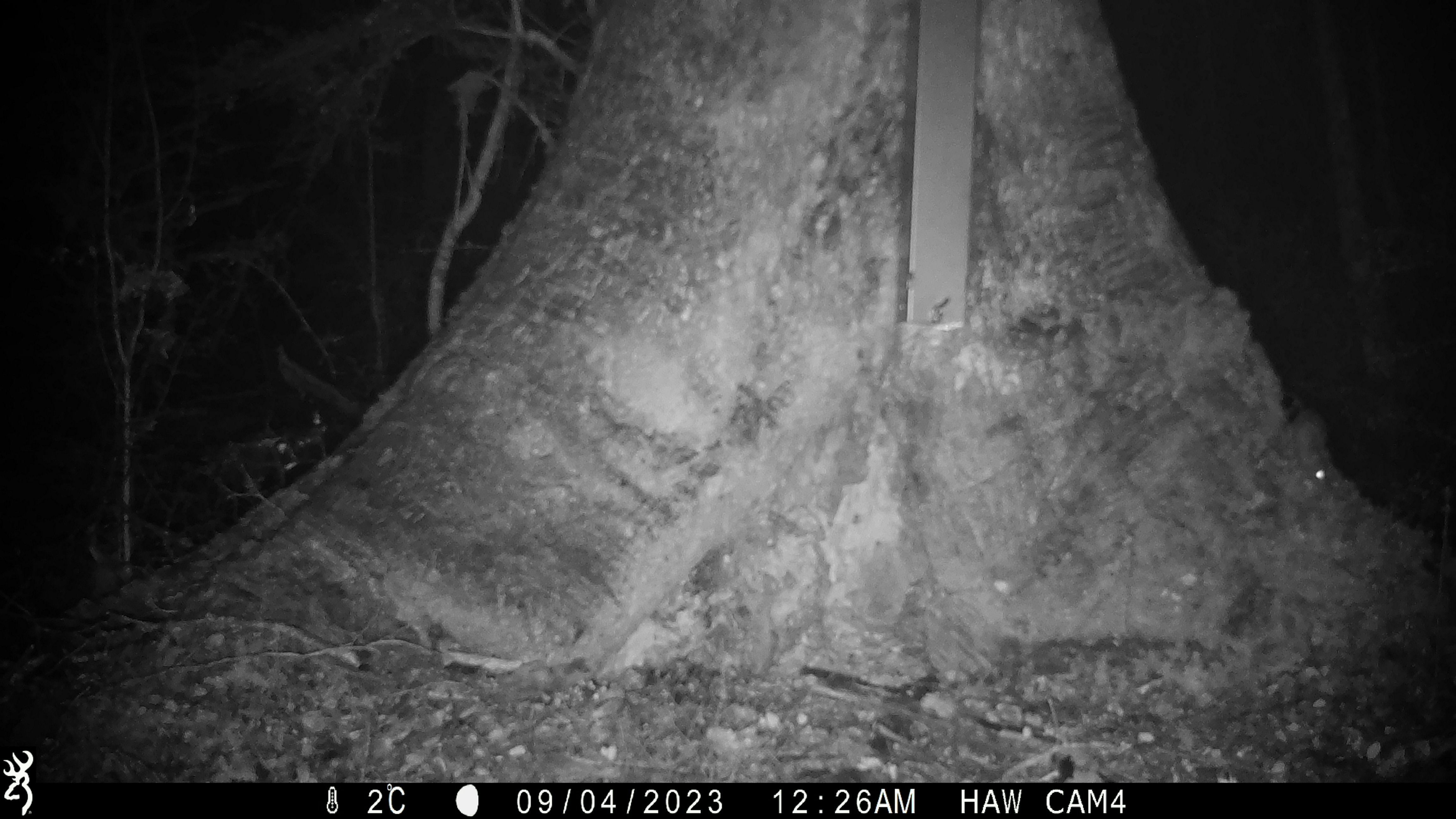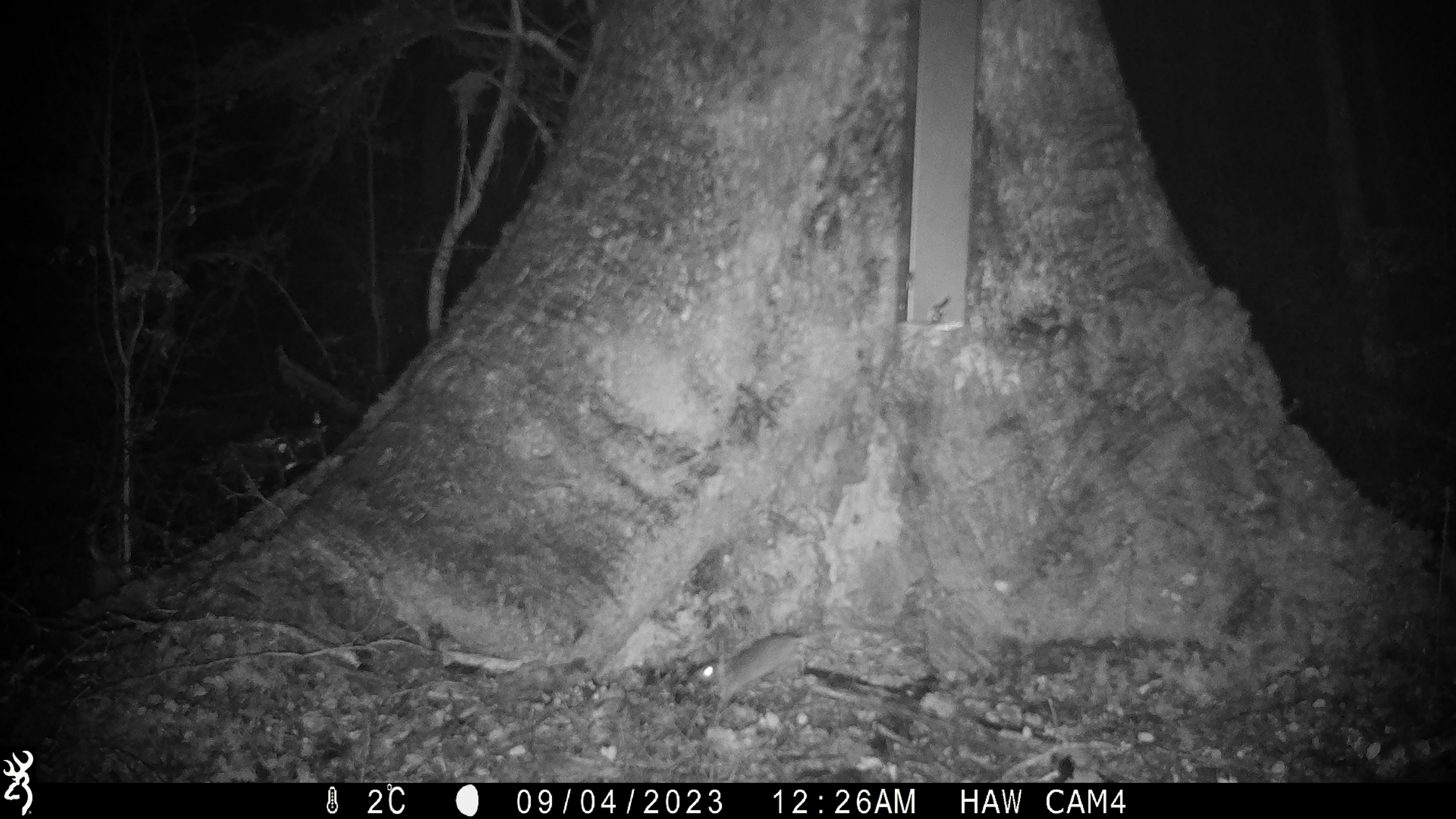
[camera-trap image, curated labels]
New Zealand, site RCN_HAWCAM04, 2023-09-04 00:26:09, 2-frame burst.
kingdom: Animalia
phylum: Chordata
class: Mammalia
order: Rodentia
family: Muridae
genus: Mus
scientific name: Mus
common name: mouse